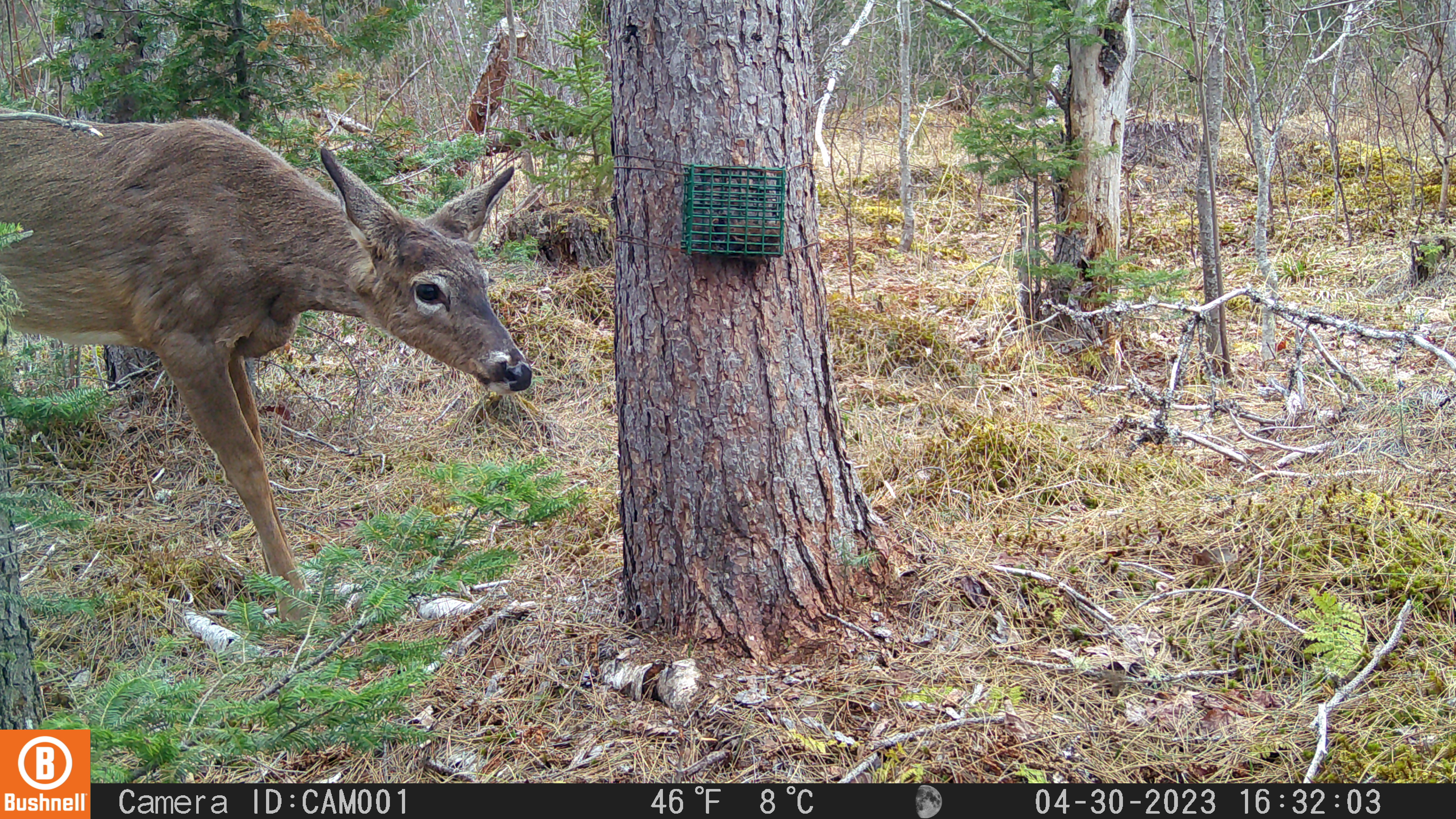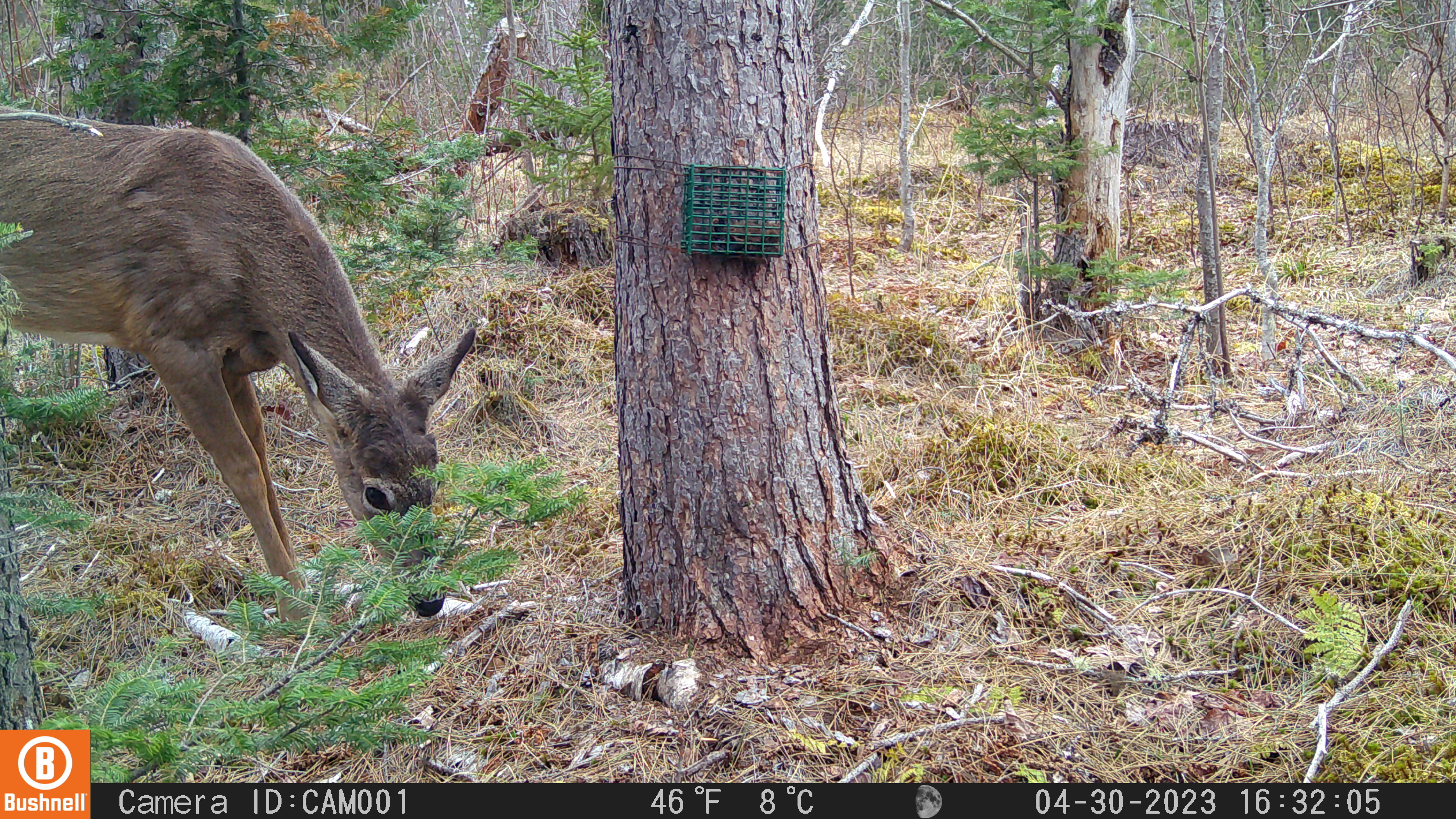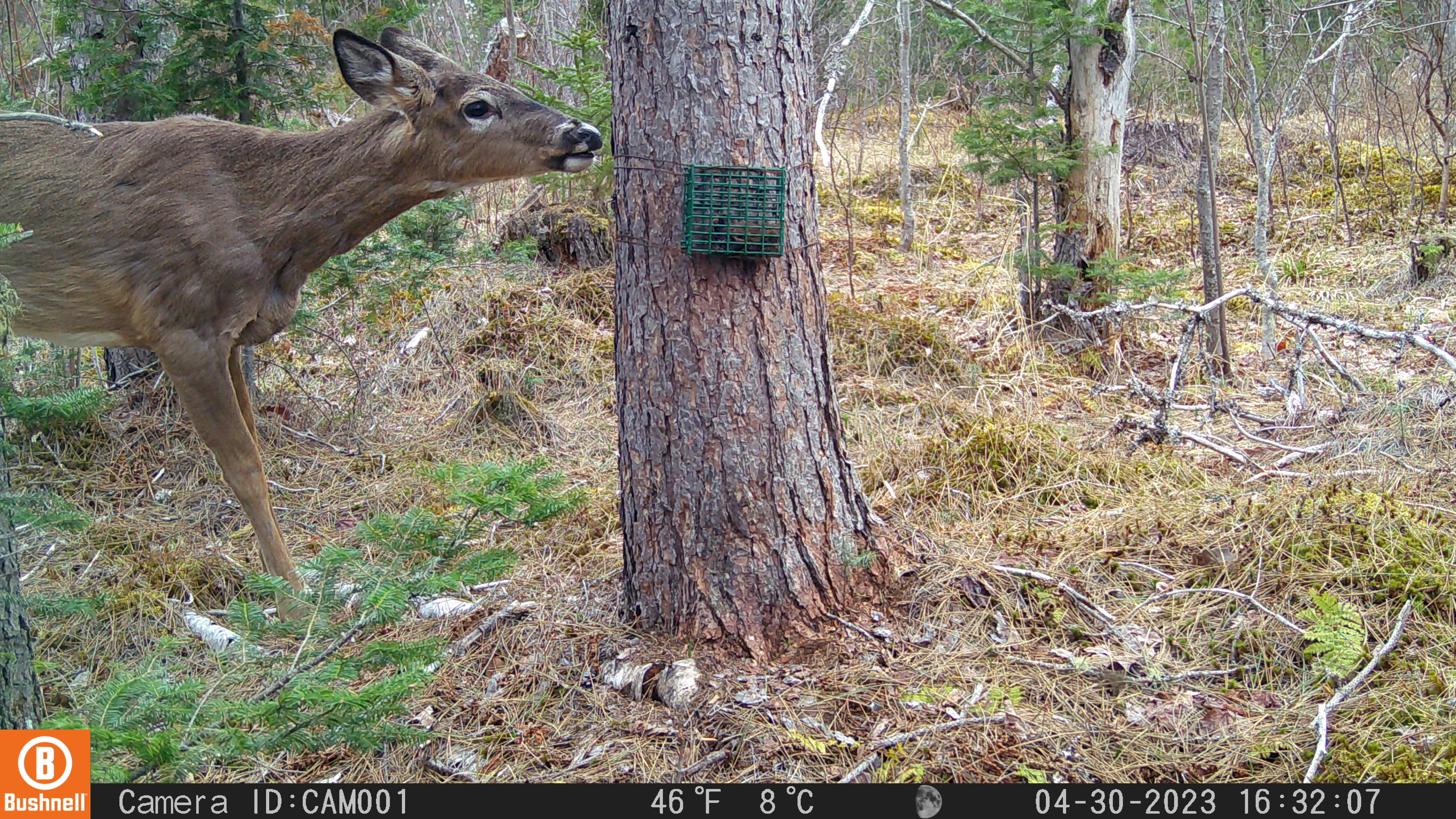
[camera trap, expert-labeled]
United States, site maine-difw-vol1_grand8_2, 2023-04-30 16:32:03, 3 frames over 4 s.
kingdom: Animalia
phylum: Chordata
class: Mammalia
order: Artiodactyla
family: Cervidae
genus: Odocoileus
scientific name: Odocoileus virginianus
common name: white-tailed deer